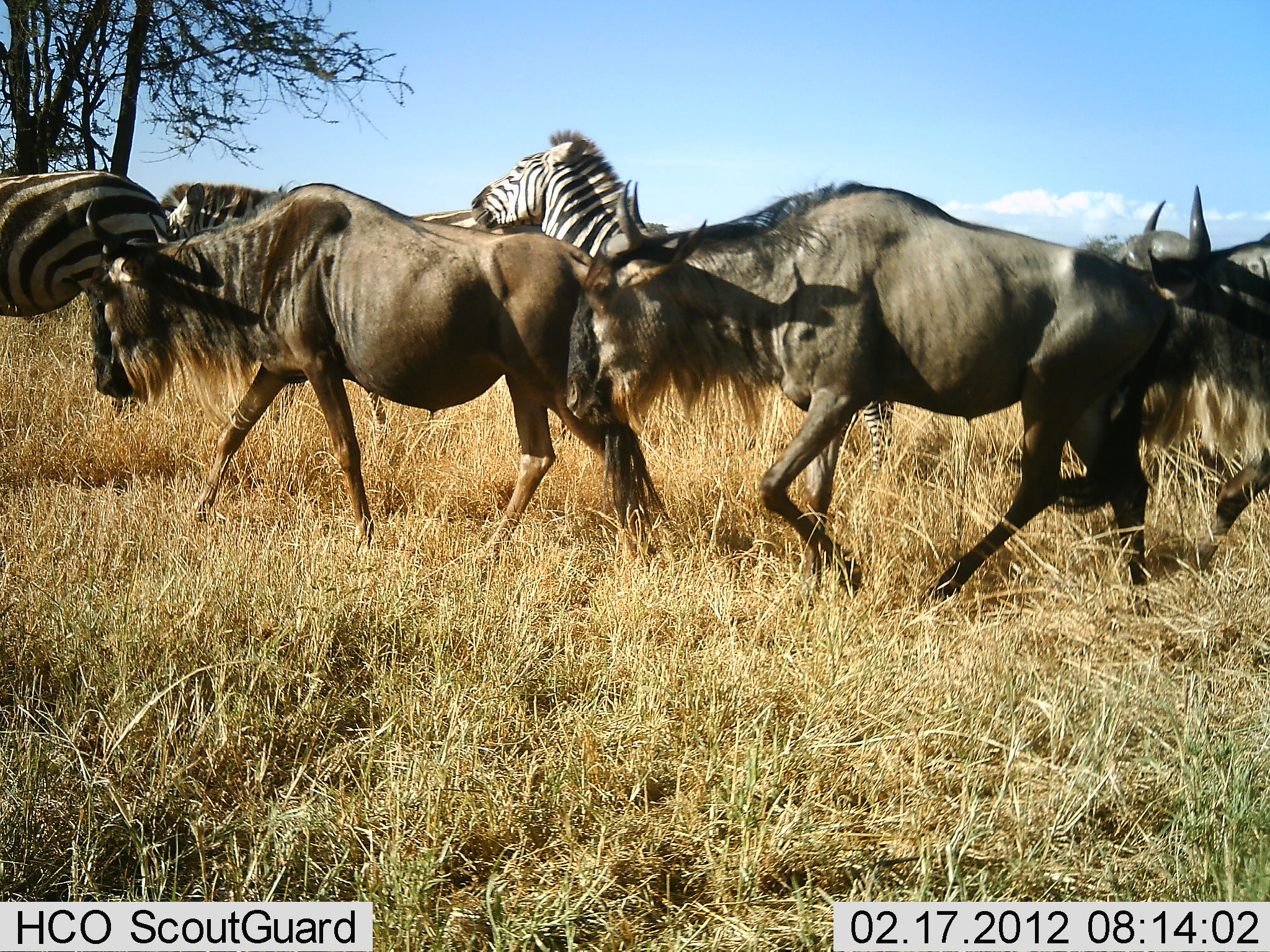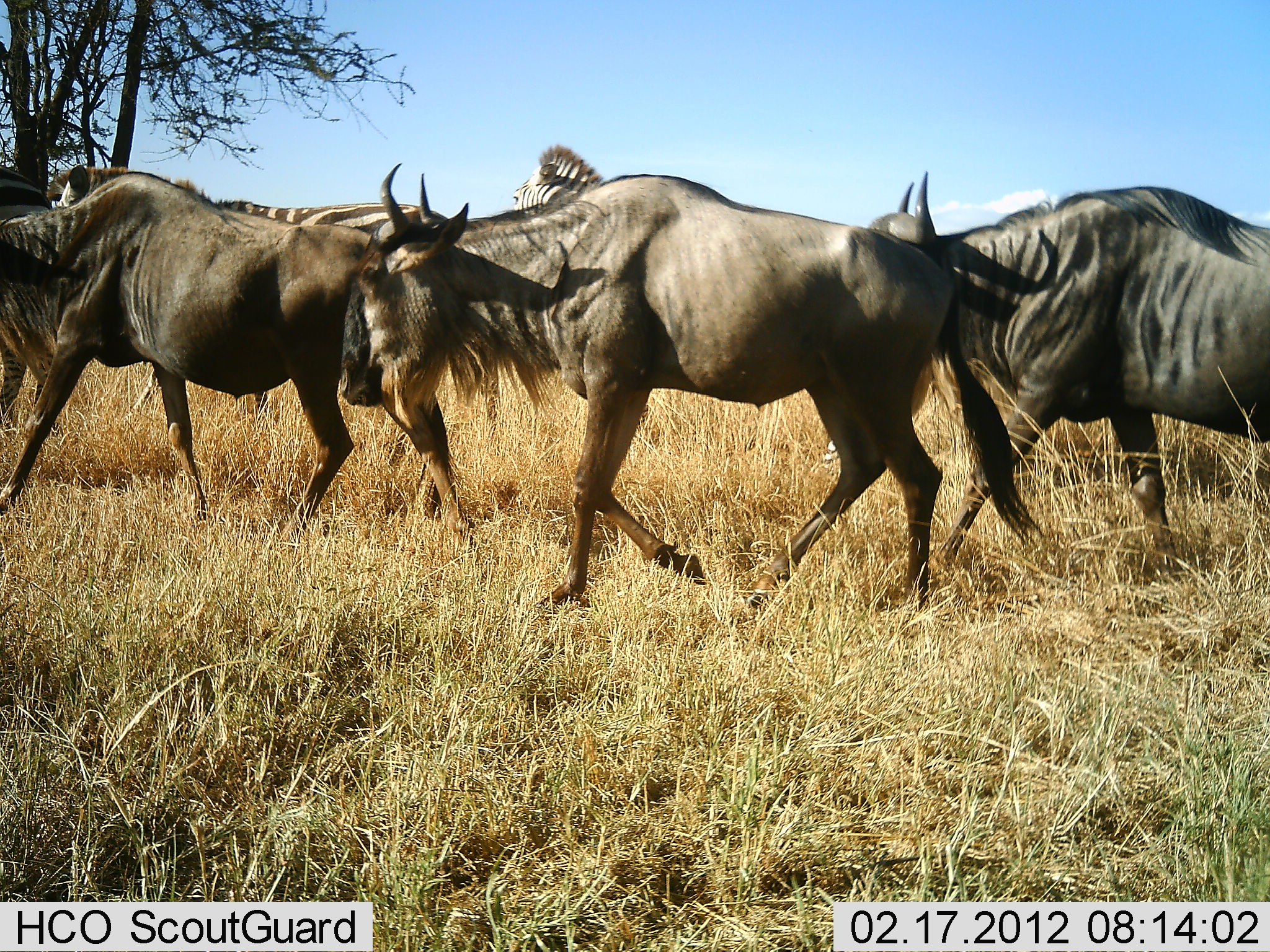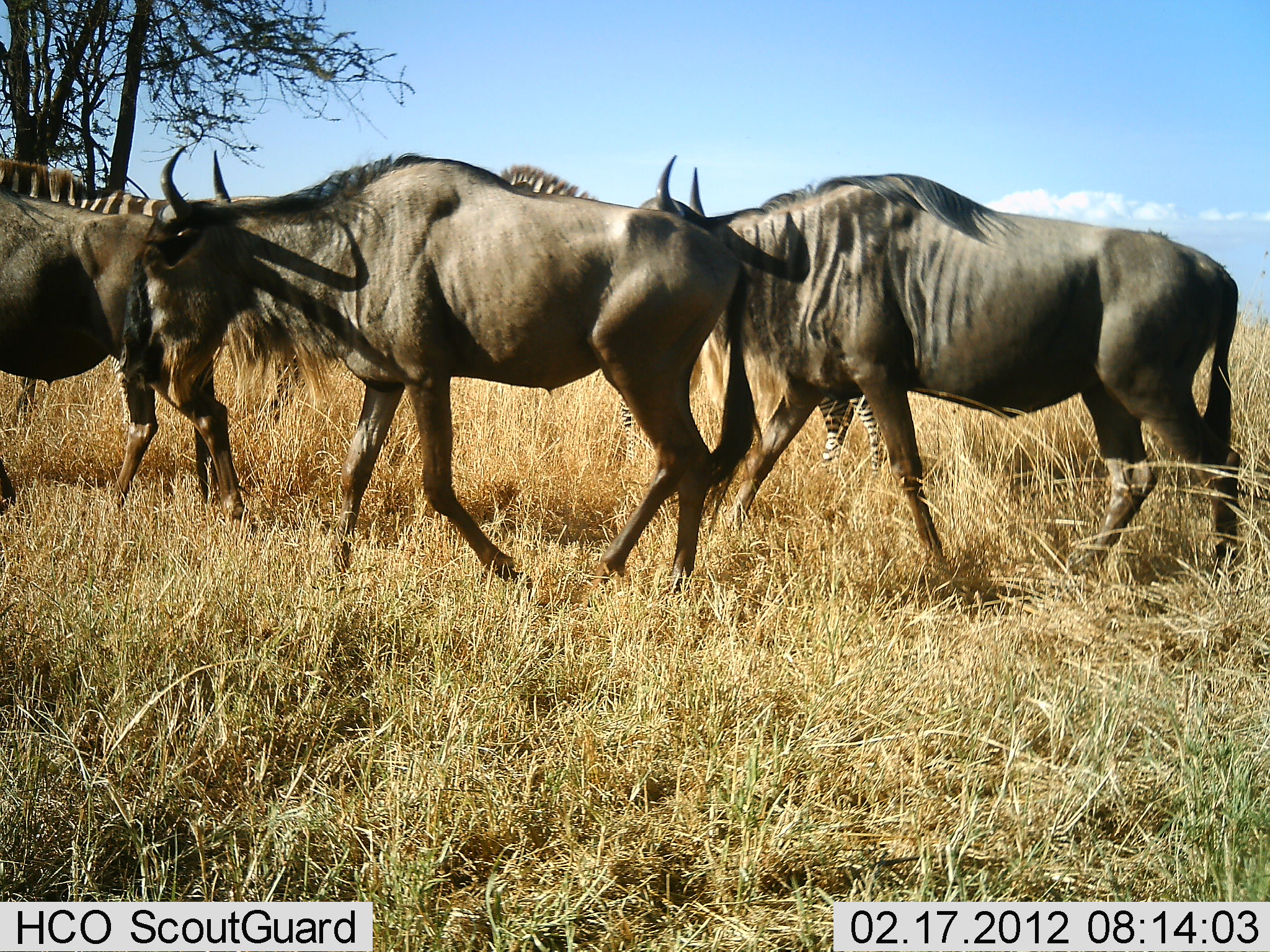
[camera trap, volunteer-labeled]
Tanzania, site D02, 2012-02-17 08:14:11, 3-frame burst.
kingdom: Animalia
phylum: Chordata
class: Mammalia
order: Artiodactyla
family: Bovidae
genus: Connochaetes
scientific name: Connochaetes taurinus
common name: blue wildebeest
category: wildebeest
Wildebeest (blue wildebeest) (Connochaetes taurinus), count 3. Behavior (volunteer vote fractions): standing 0%, resting 0%, moving 100%, interacting 0%. Young present (vote fraction): 0%. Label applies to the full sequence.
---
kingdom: Animalia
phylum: Chordata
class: Mammalia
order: Perissodactyla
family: Equidae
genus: Equus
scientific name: Equus quagga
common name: plains zebra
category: zebra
Zebra (plains zebra) (Equus quagga), count 3. Behavior (volunteer vote fractions): standing 7%, resting 0%, moving 100%, interacting 0%. Young present (vote fraction): 0%. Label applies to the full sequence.